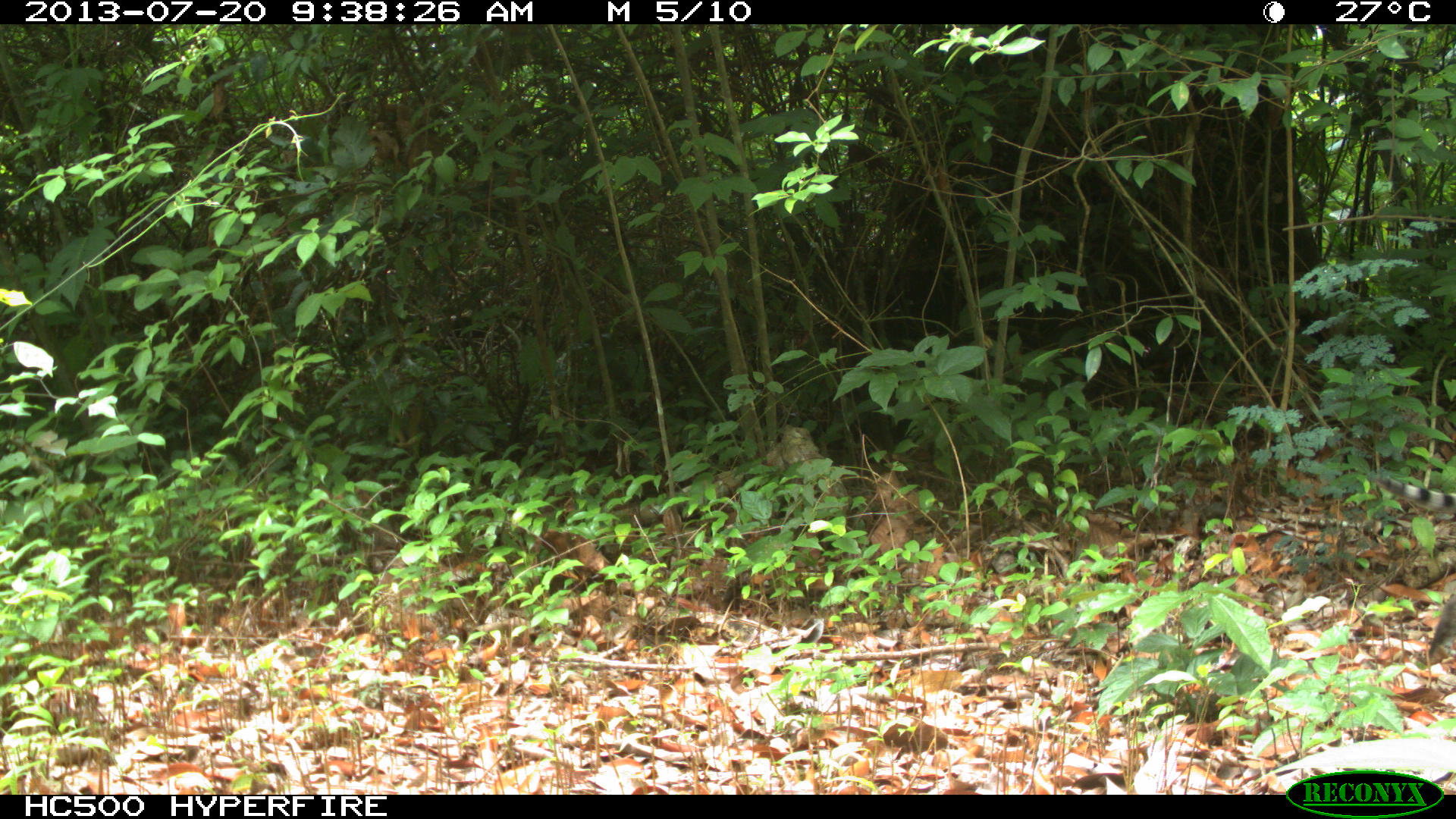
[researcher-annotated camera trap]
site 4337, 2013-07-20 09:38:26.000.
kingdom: Animalia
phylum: Chordata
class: Mammalia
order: Carnivora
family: Felidae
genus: Leopardus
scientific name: Leopardus pardalis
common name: ocelot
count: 1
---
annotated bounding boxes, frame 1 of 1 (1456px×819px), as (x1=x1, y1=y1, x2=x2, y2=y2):
leopardus pardalis: (x1=1374, y1=472, x2=1456, y2=660)